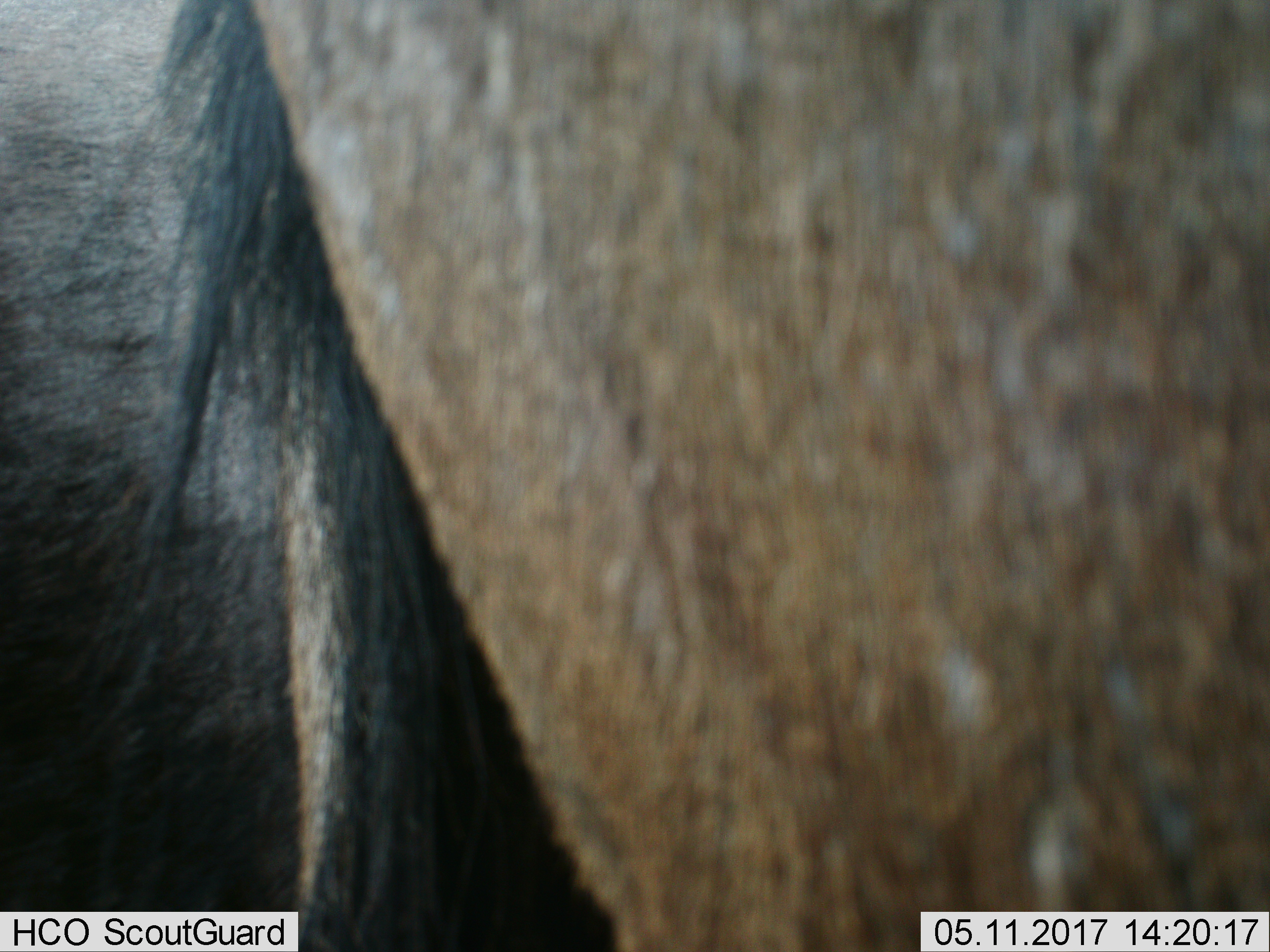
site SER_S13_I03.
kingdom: Animalia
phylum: Chordata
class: Mammalia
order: Artiodactyla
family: Bovidae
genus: Connochaetes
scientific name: Connochaetes taurinus taurinus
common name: blue wildebeest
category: wildebeestblue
Wildebeestblue (blue wildebeest) (Connochaetes taurinus taurinus), count 2. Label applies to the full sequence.